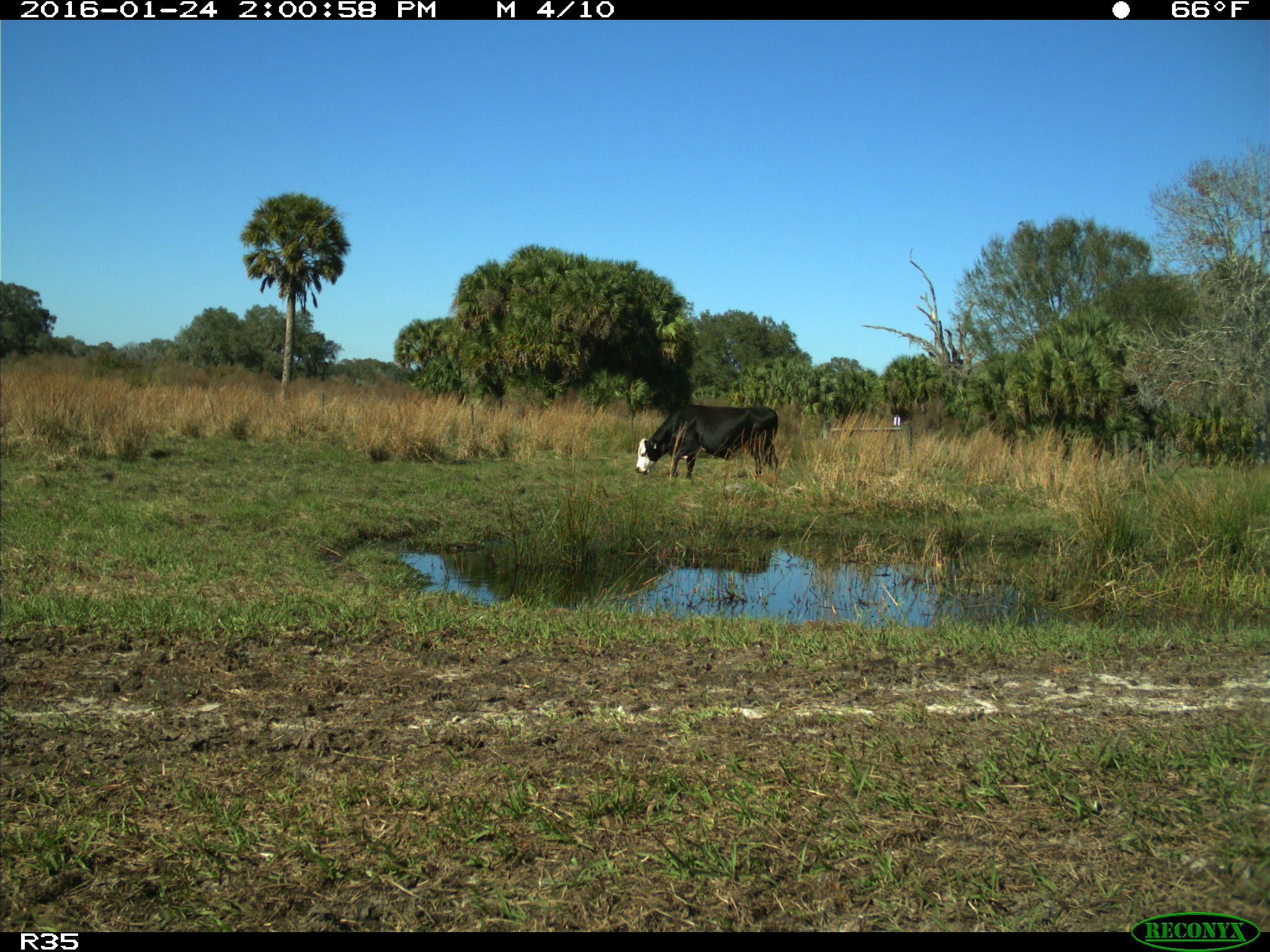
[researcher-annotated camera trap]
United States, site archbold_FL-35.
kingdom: Animalia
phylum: Chordata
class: Mammalia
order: Artiodactyla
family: Bovidae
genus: Bos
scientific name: Bos taurus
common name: domestic cow